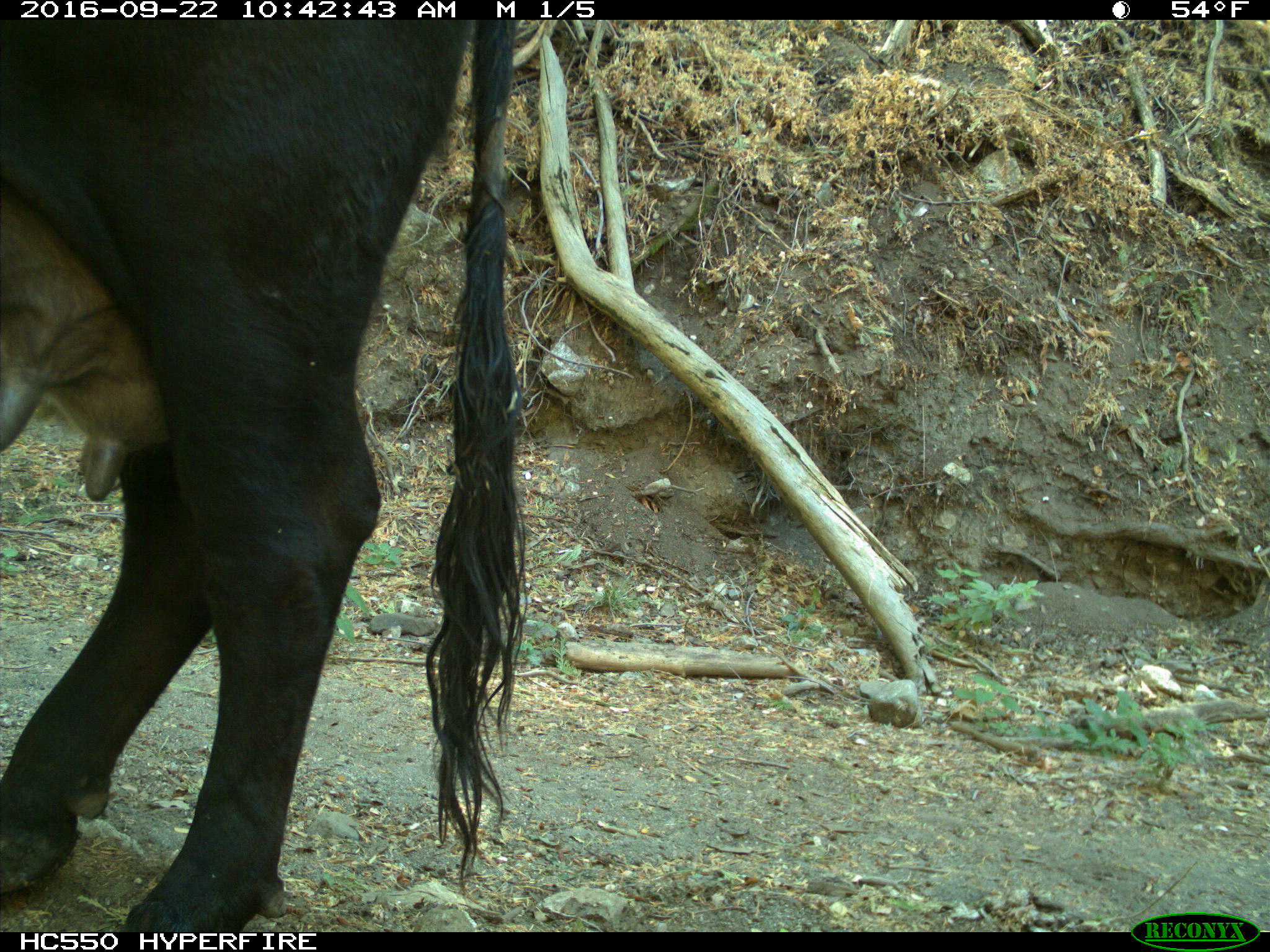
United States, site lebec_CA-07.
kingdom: Animalia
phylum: Chordata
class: Mammalia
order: Artiodactyla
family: Bovidae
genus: Bos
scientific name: Bos taurus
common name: domestic cow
Bos taurus (domestic cow).